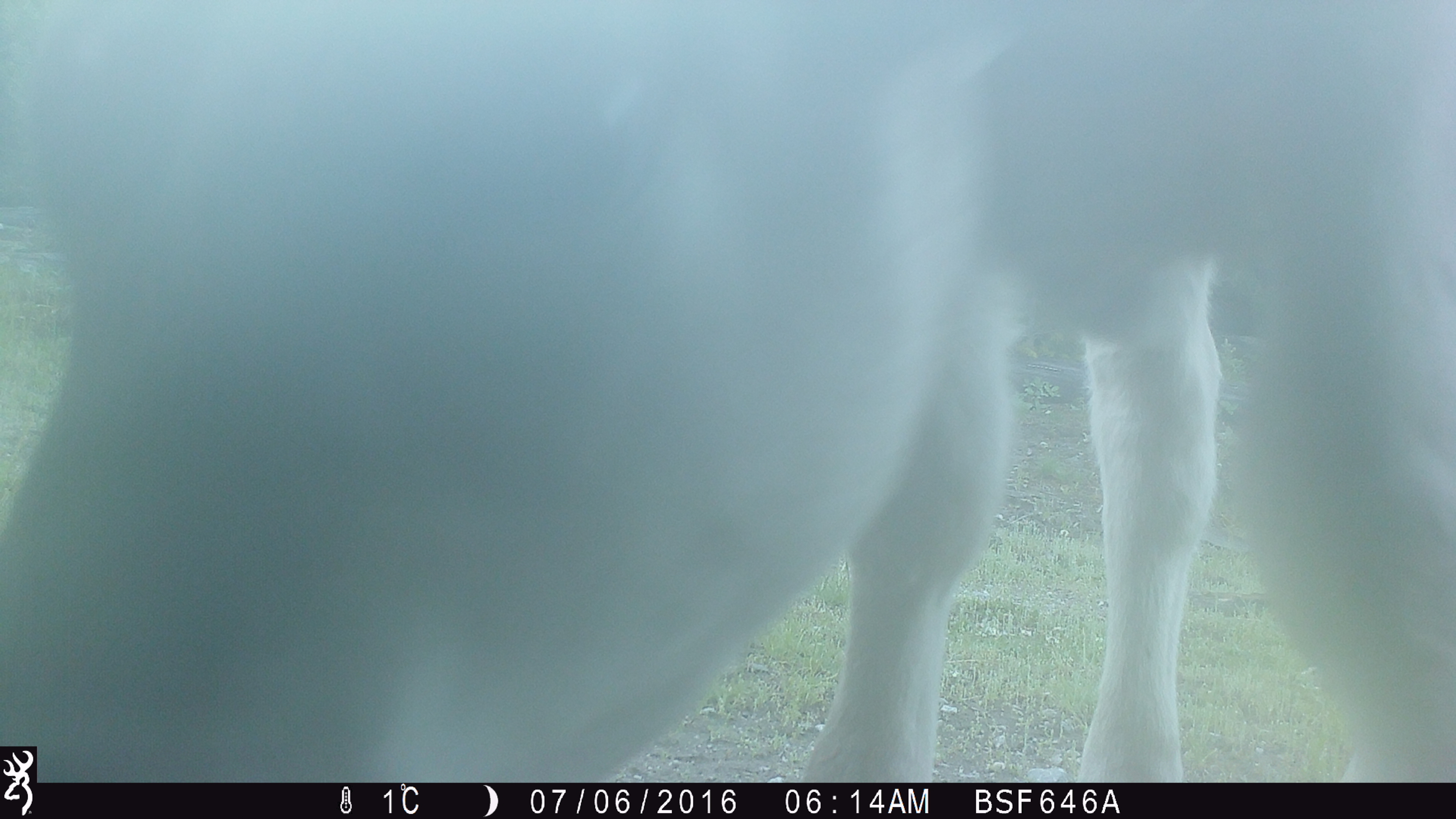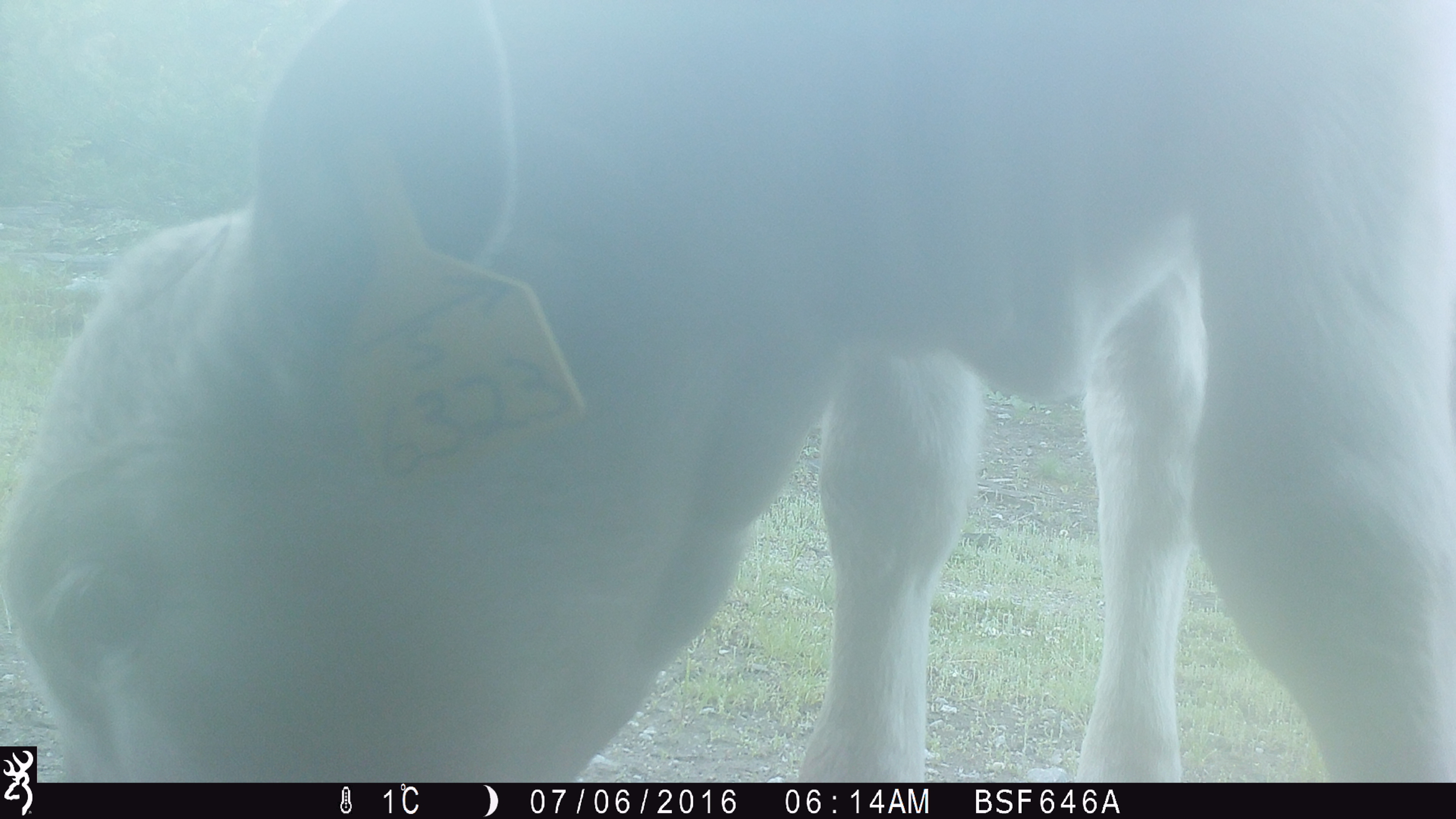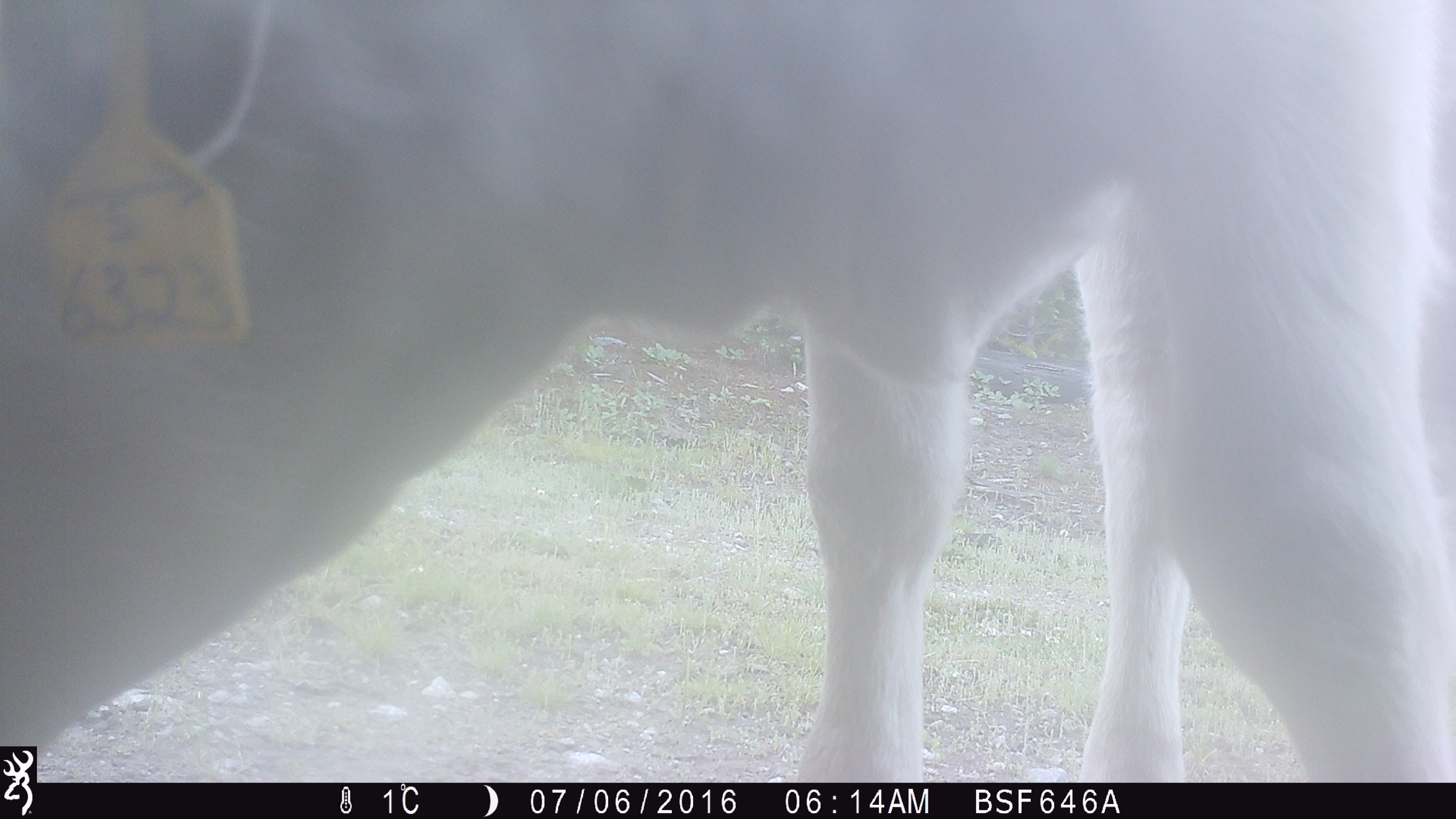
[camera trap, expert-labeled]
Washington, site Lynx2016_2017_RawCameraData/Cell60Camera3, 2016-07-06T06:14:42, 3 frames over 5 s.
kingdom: Animalia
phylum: Chordata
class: Mammalia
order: Artiodactyla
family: Bovidae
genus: Bos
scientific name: Bos taurus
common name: domestic cattle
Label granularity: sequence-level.